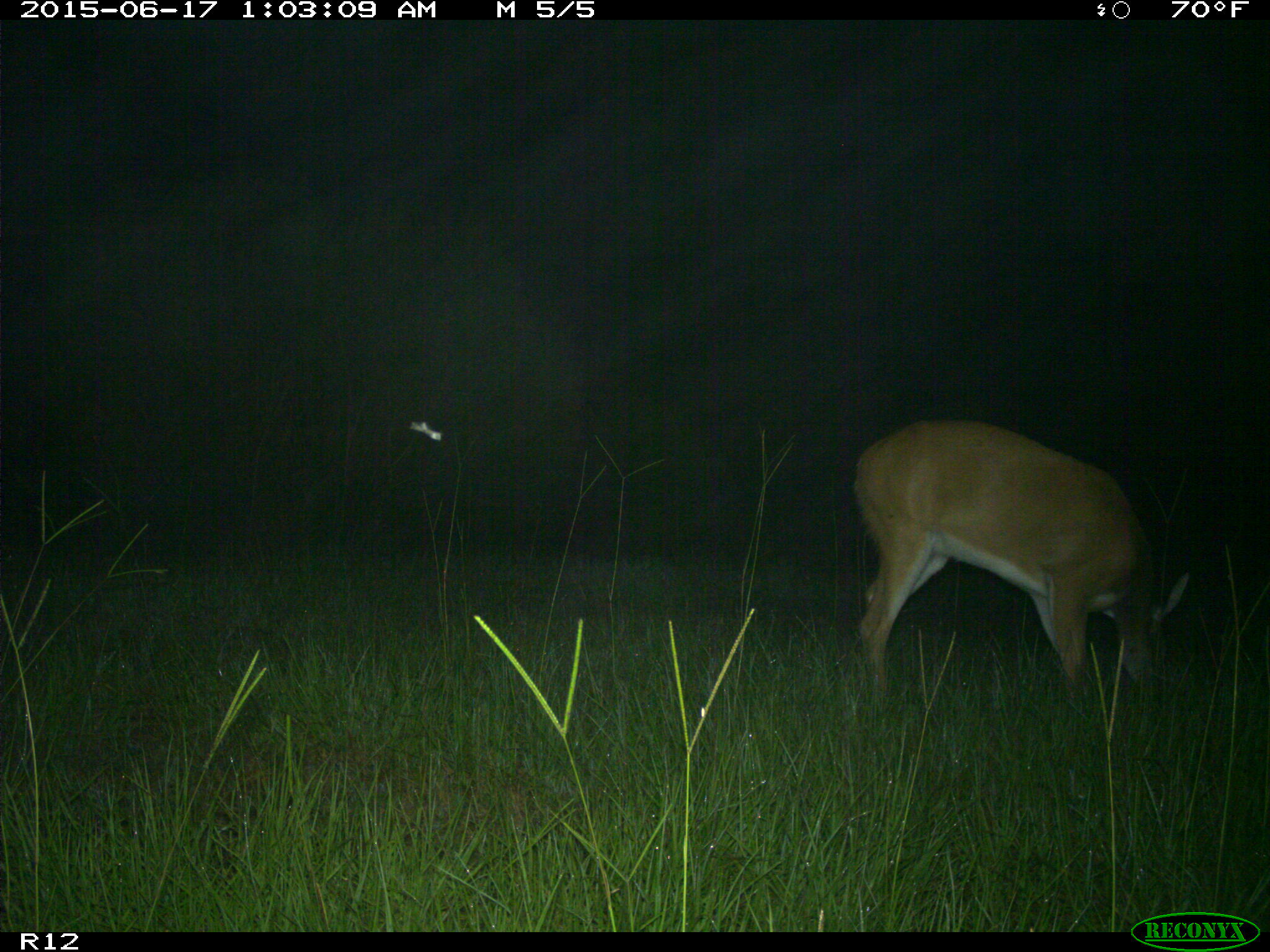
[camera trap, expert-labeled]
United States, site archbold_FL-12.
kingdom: Animalia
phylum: Chordata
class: Mammalia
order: Artiodactyla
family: Cervidae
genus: Odocoileus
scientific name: Odocoileus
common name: deer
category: unidentified deer